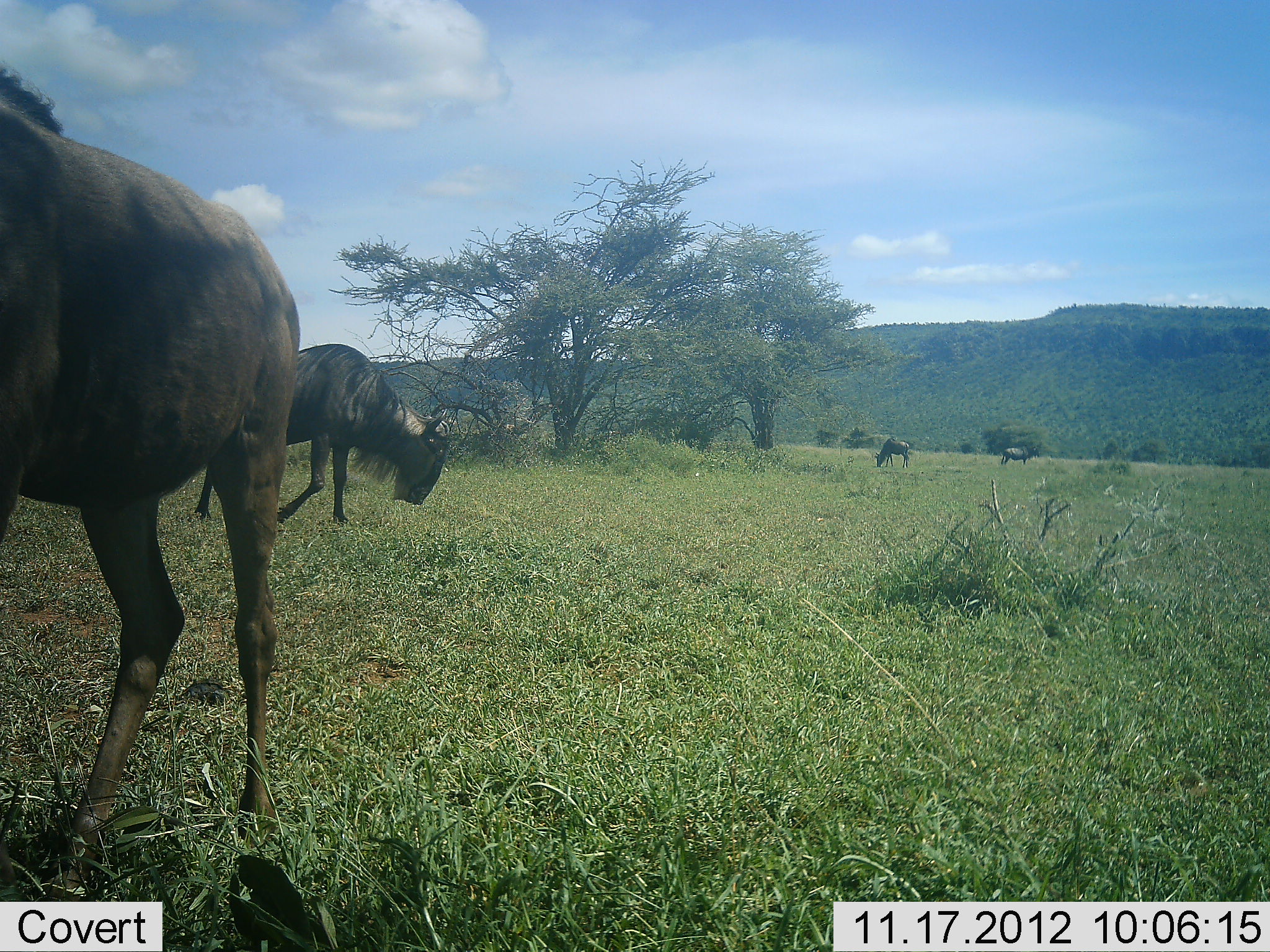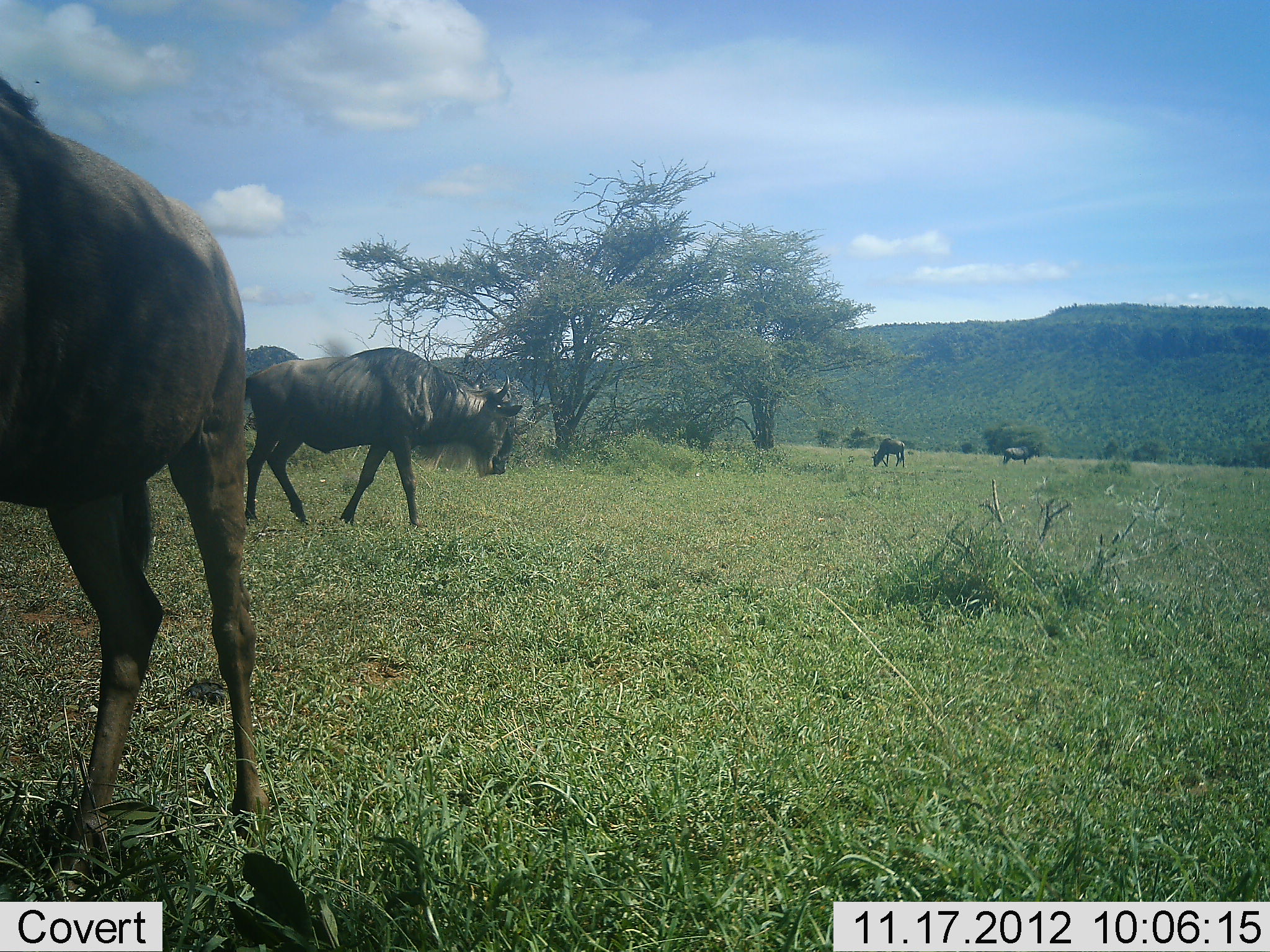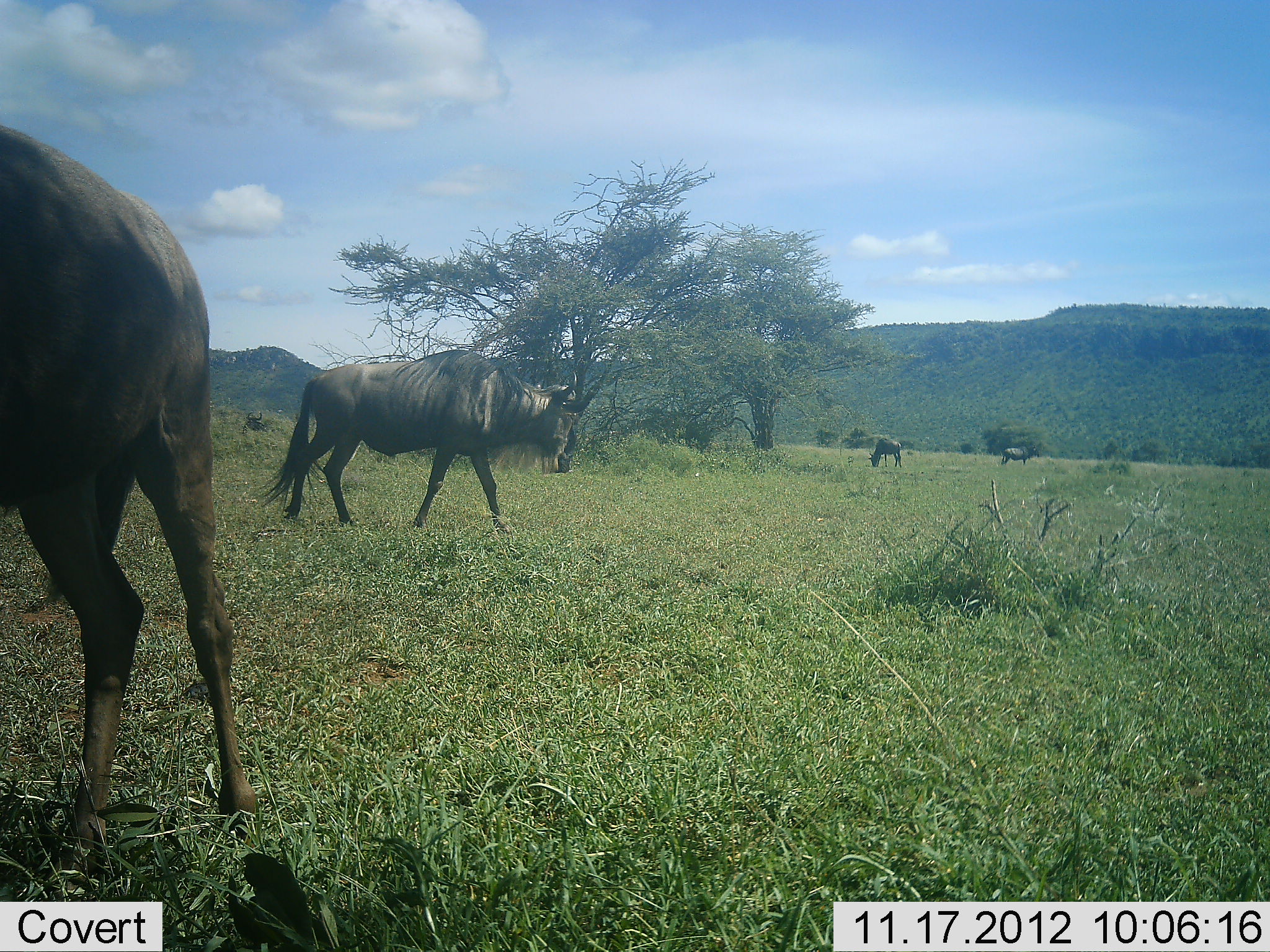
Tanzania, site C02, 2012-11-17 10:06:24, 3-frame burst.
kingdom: Animalia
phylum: Chordata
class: Mammalia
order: Artiodactyla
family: Bovidae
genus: Connochaetes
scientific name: Connochaetes taurinus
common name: blue wildebeest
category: wildebeest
Wildebeest (blue wildebeest) (Connochaetes taurinus), count 4. Behavior (volunteer vote fractions): standing 60%, resting 10%, moving 60%, interacting 0%. Young present (vote fraction): 0%. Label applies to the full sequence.